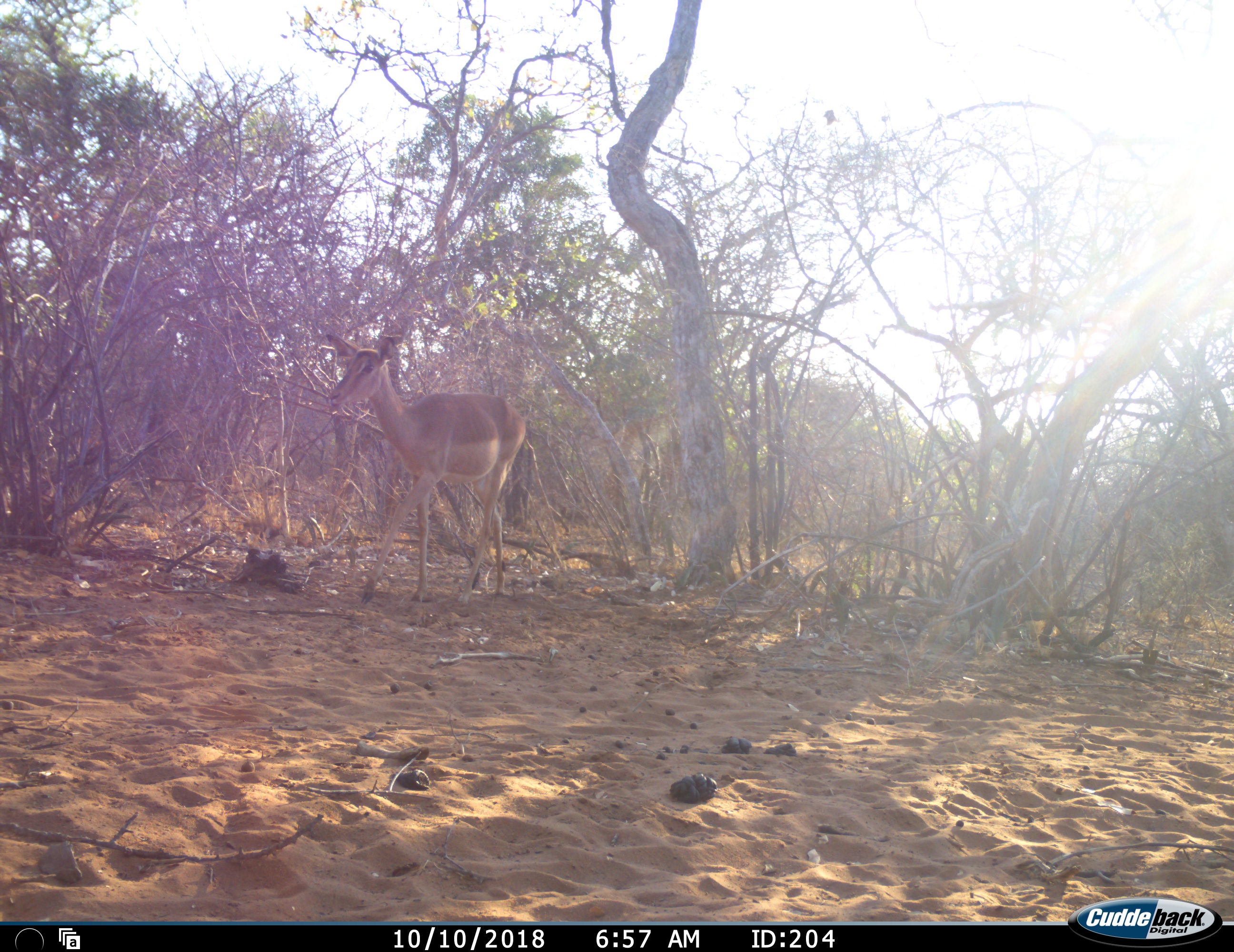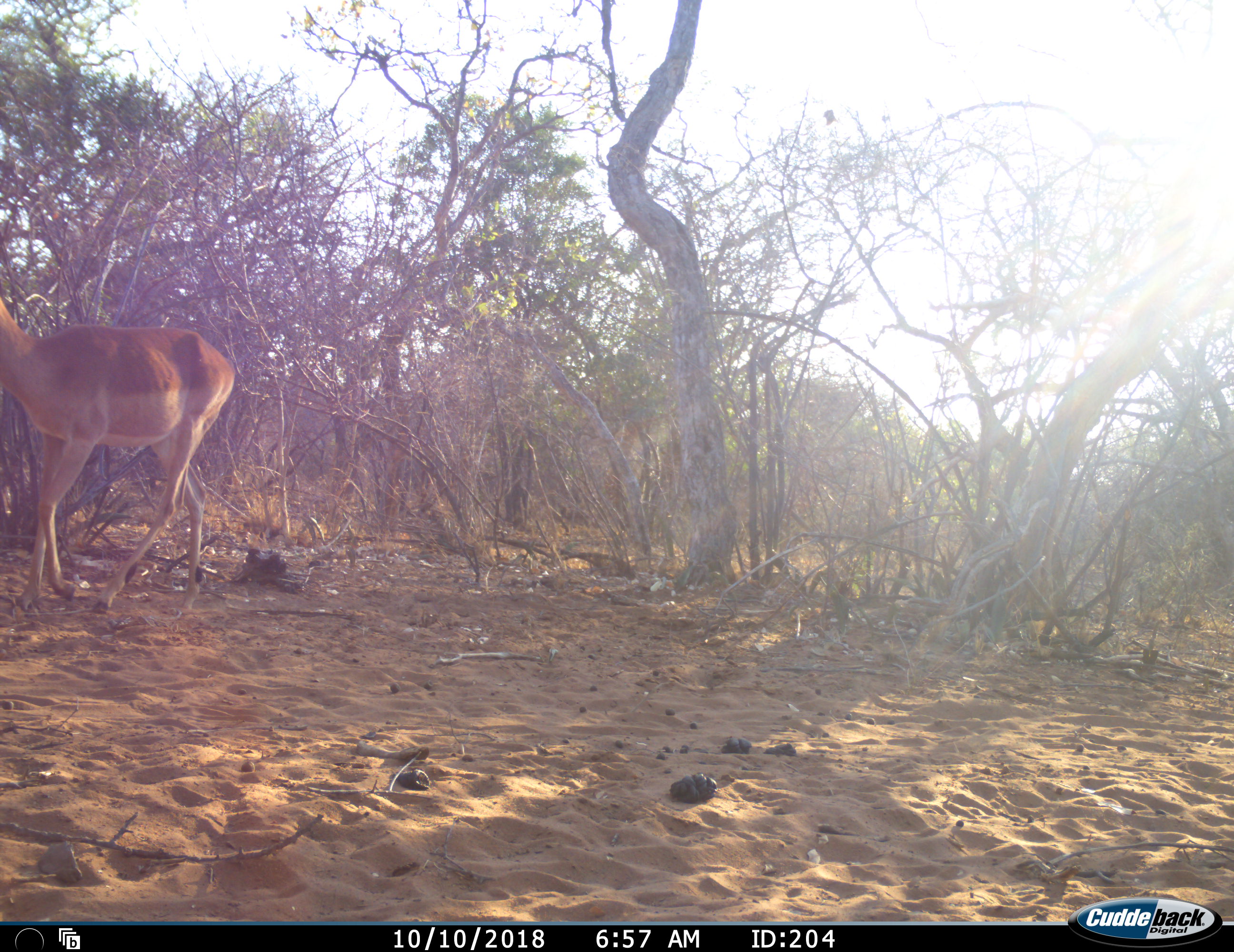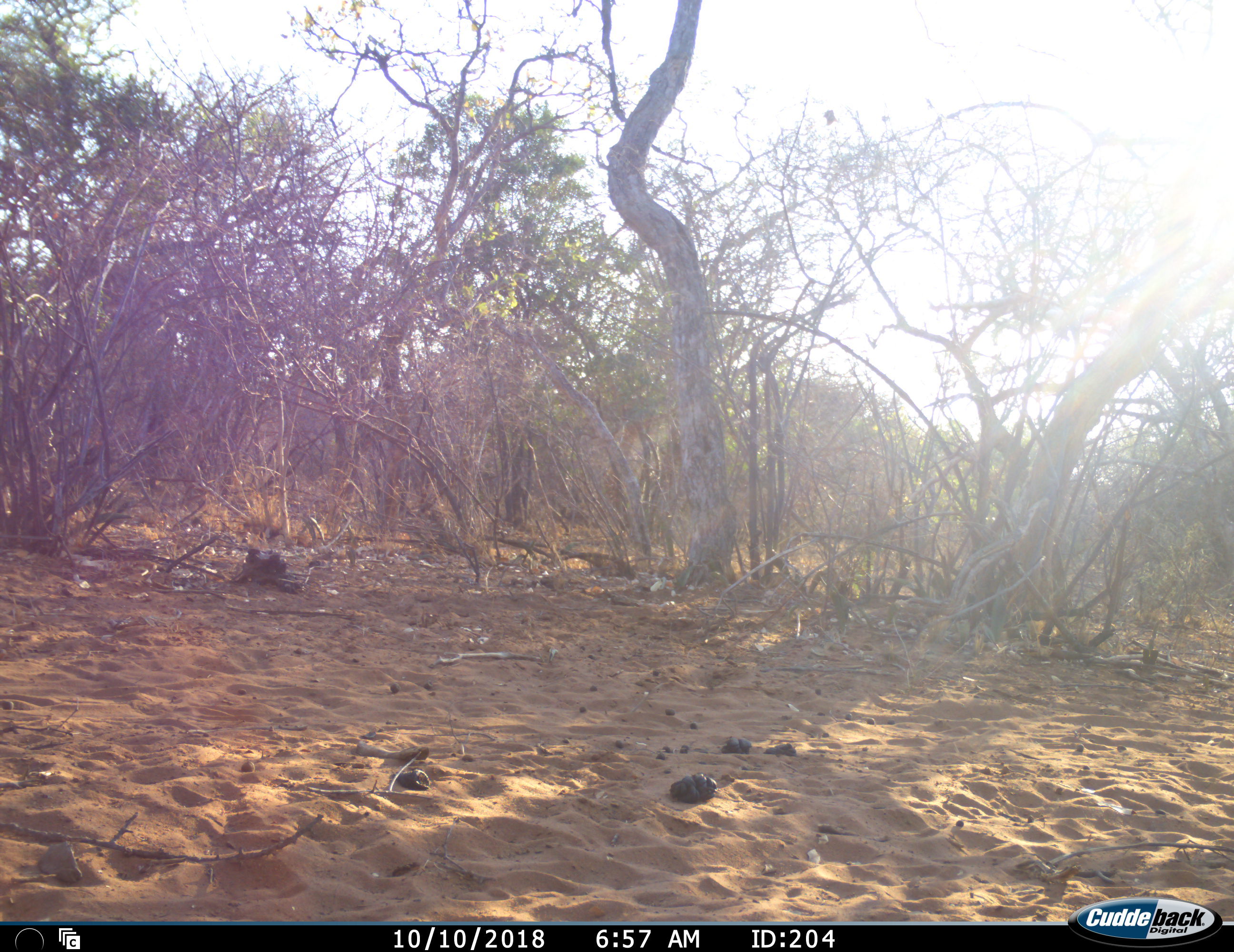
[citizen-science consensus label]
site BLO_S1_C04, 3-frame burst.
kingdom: Animalia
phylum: Chordata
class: Mammalia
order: Artiodactyla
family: Bovidae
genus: Aepyceros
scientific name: Aepyceros melampus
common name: impala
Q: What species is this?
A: Impala (Aepyceros melampus).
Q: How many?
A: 1.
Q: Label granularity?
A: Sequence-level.